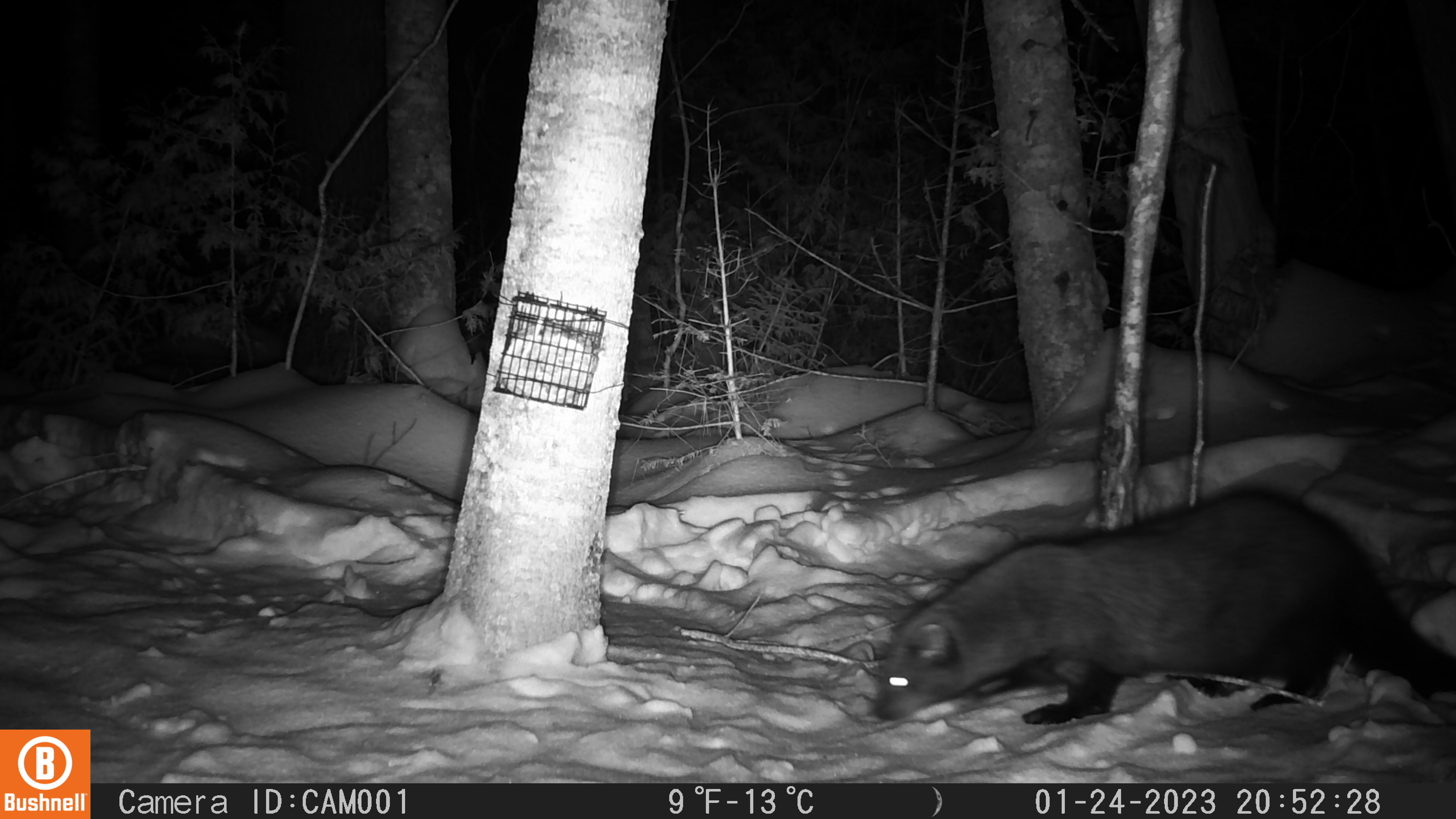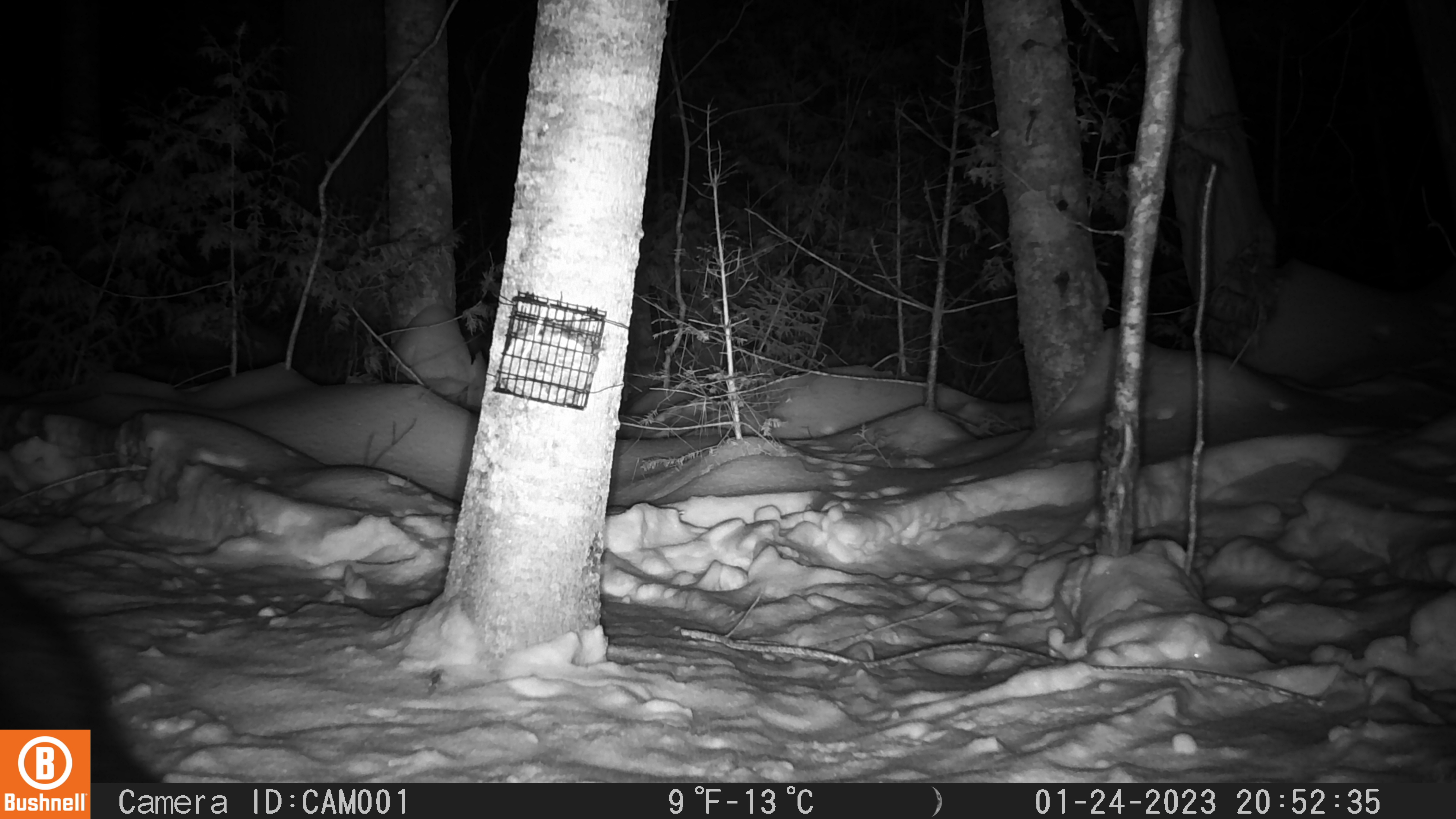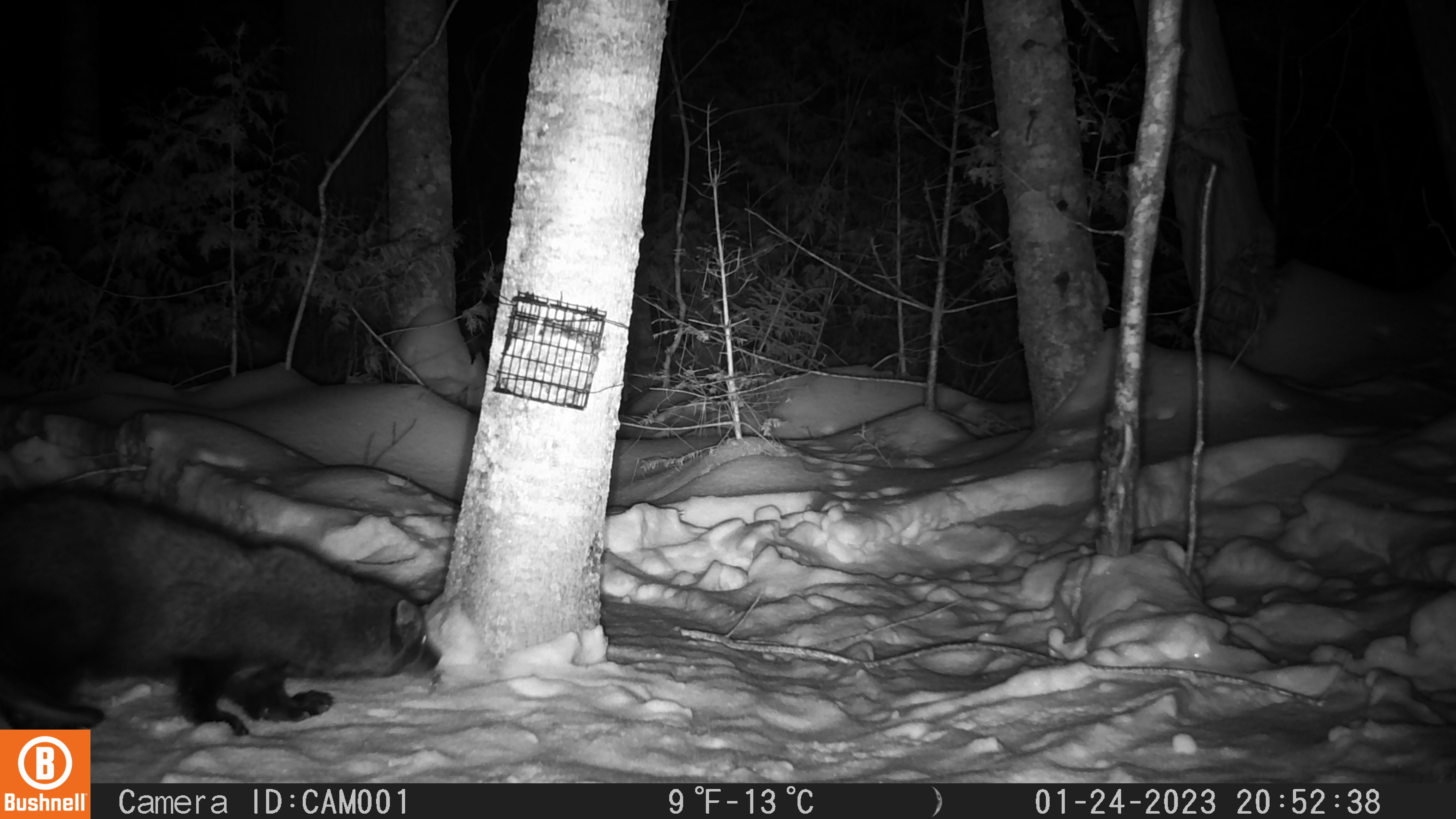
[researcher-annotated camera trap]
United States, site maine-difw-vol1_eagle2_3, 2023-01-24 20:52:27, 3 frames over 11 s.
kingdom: Animalia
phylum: Chordata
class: Mammalia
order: Carnivora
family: Mustelidae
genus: Pekania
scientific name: Pekania pennanti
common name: fisher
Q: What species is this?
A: Fisher (Pekania pennanti).